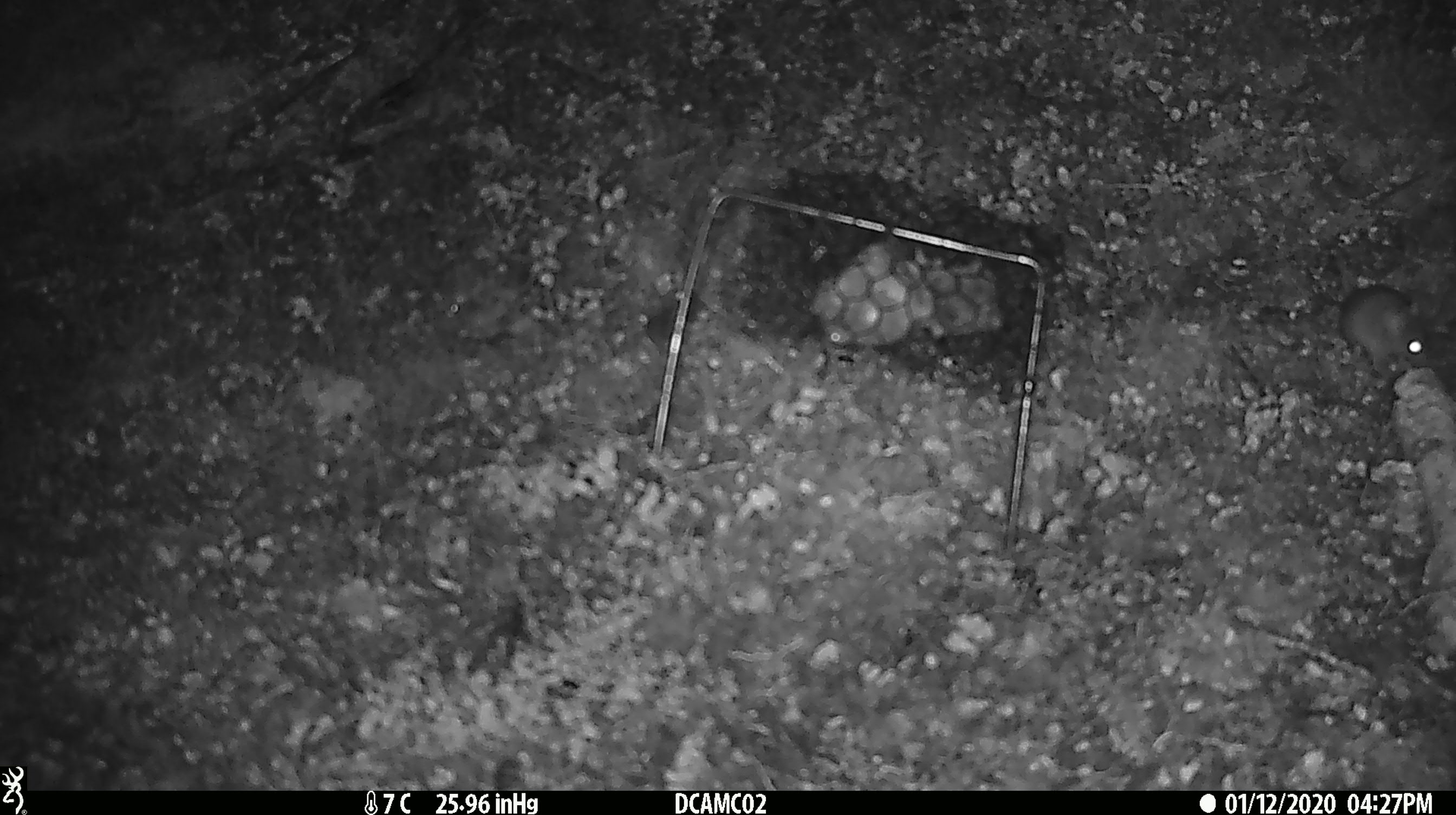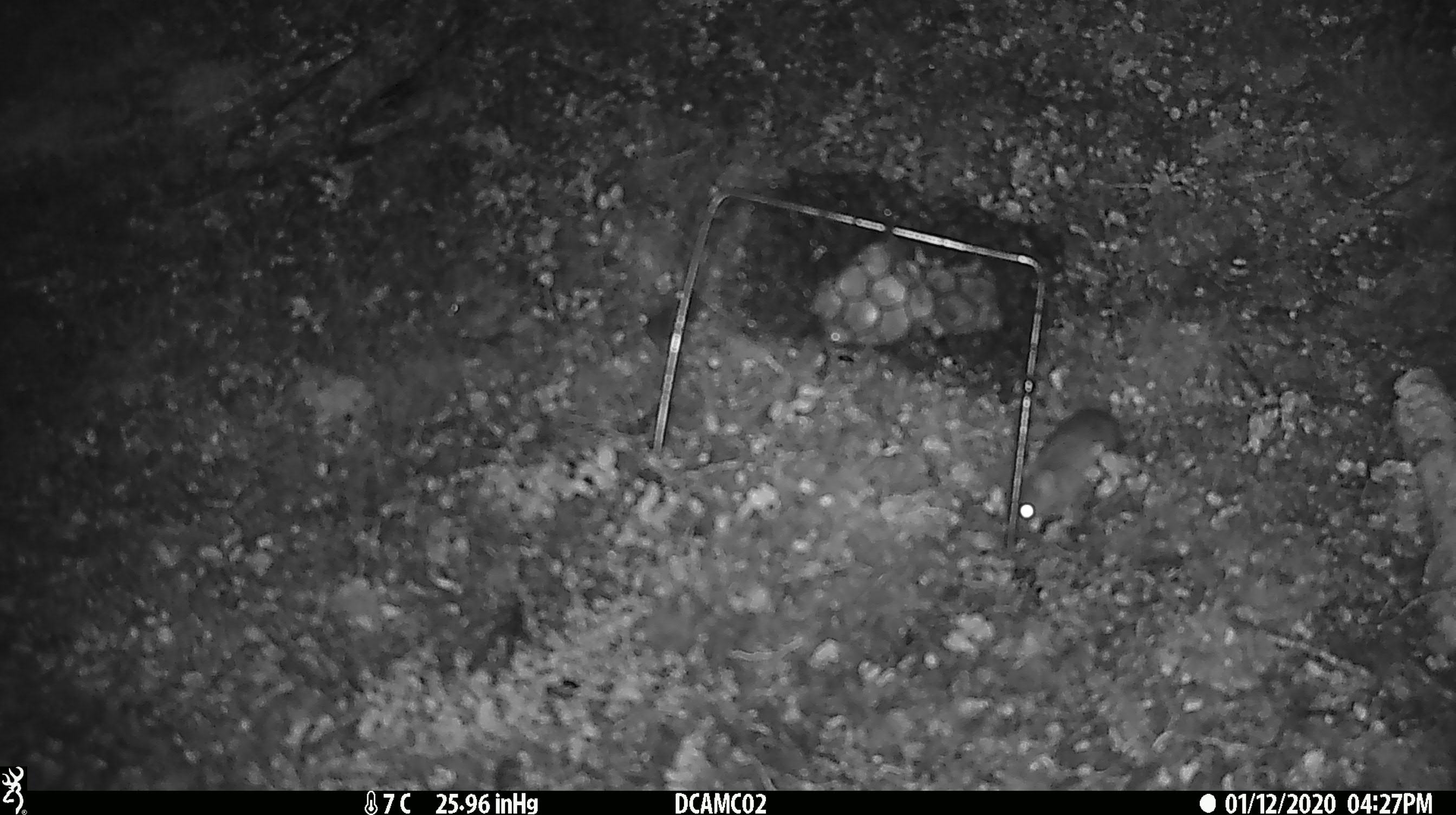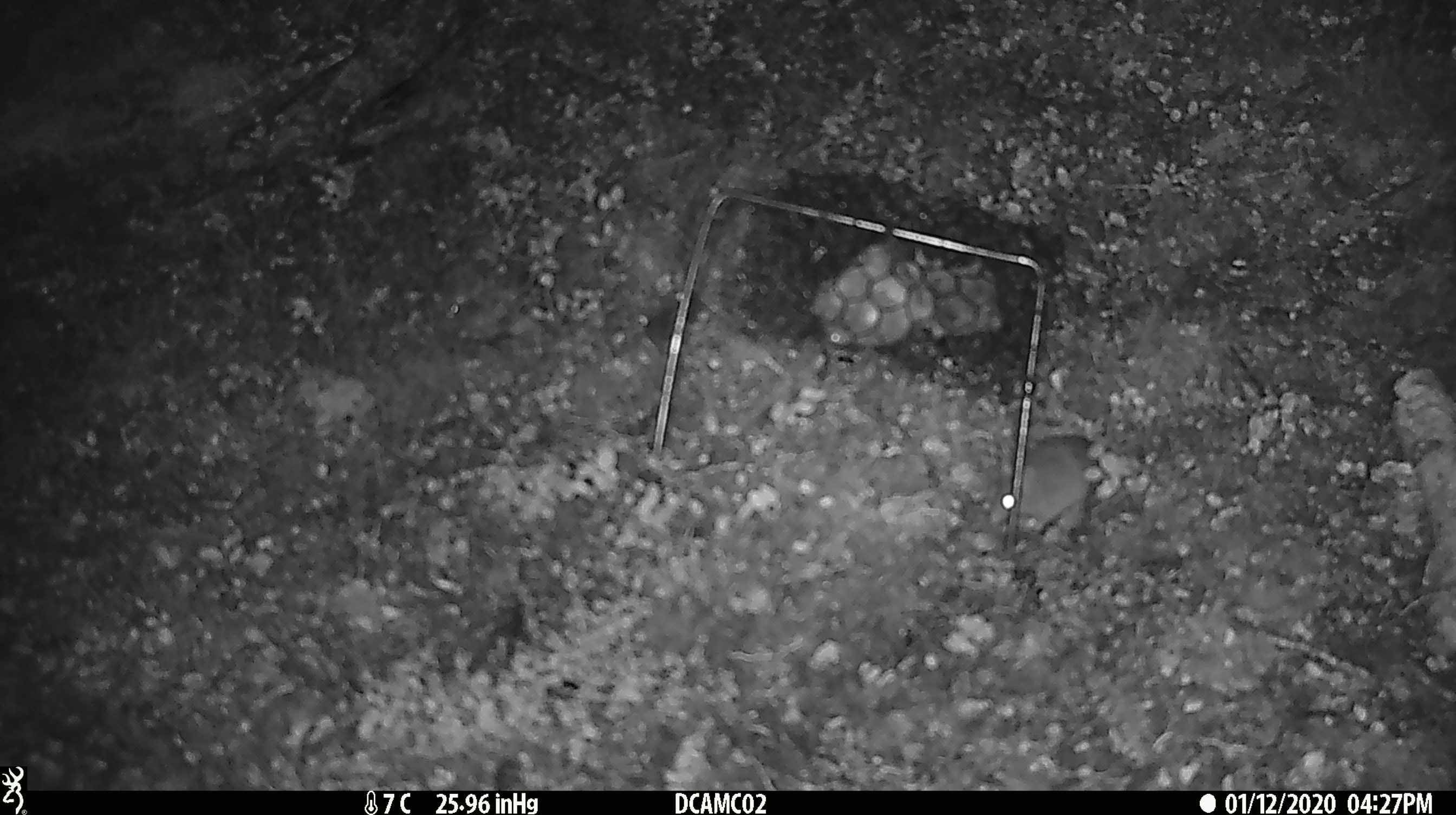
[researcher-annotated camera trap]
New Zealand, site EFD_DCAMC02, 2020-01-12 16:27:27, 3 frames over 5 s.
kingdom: Animalia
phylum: Chordata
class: Mammalia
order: Rodentia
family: Muridae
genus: Mus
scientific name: Mus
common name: mouse